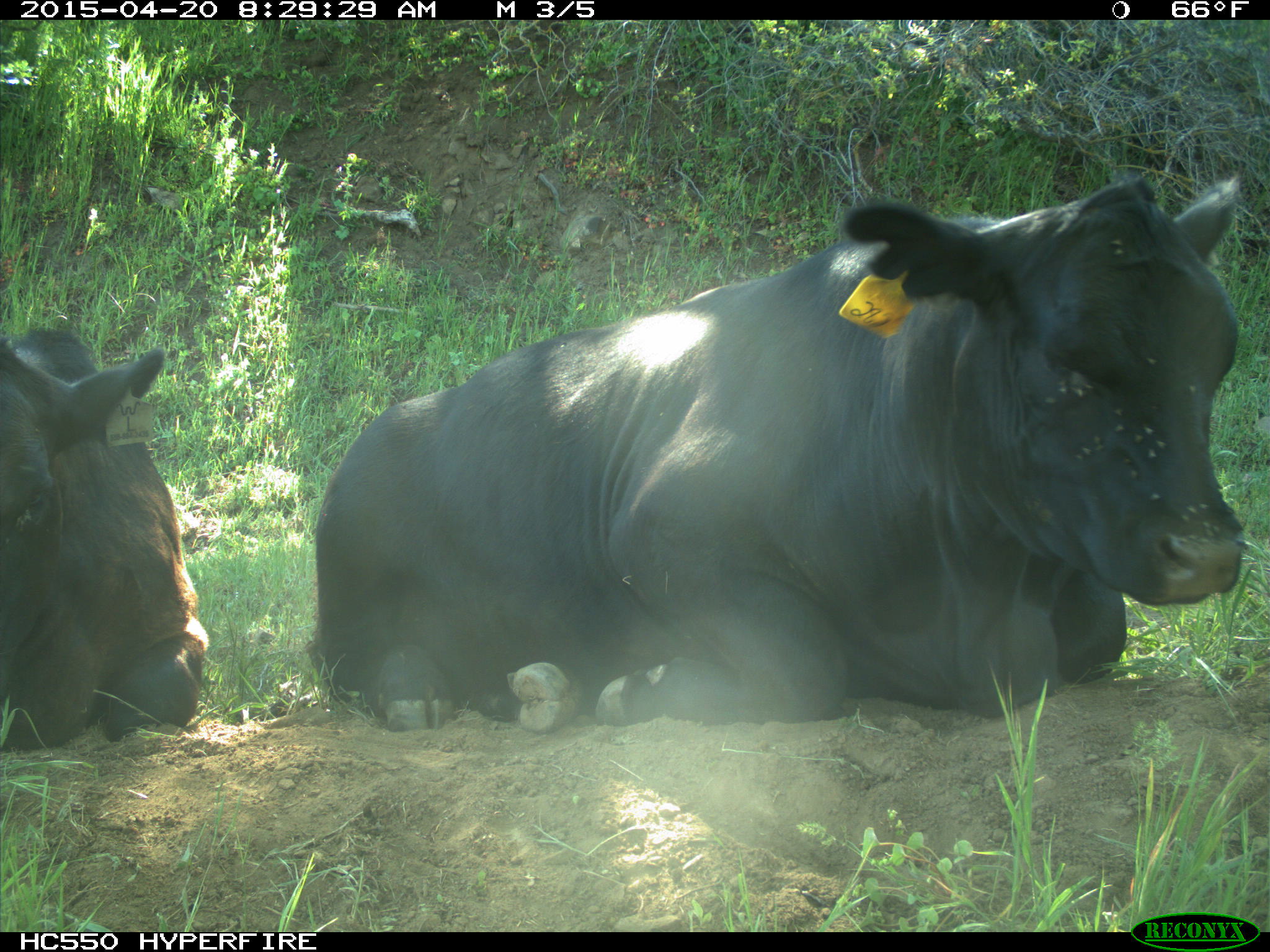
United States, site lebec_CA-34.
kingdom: Animalia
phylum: Chordata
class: Mammalia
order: Artiodactyla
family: Bovidae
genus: Bos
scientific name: Bos taurus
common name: domestic cow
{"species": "Bos taurus (domestic cow)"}